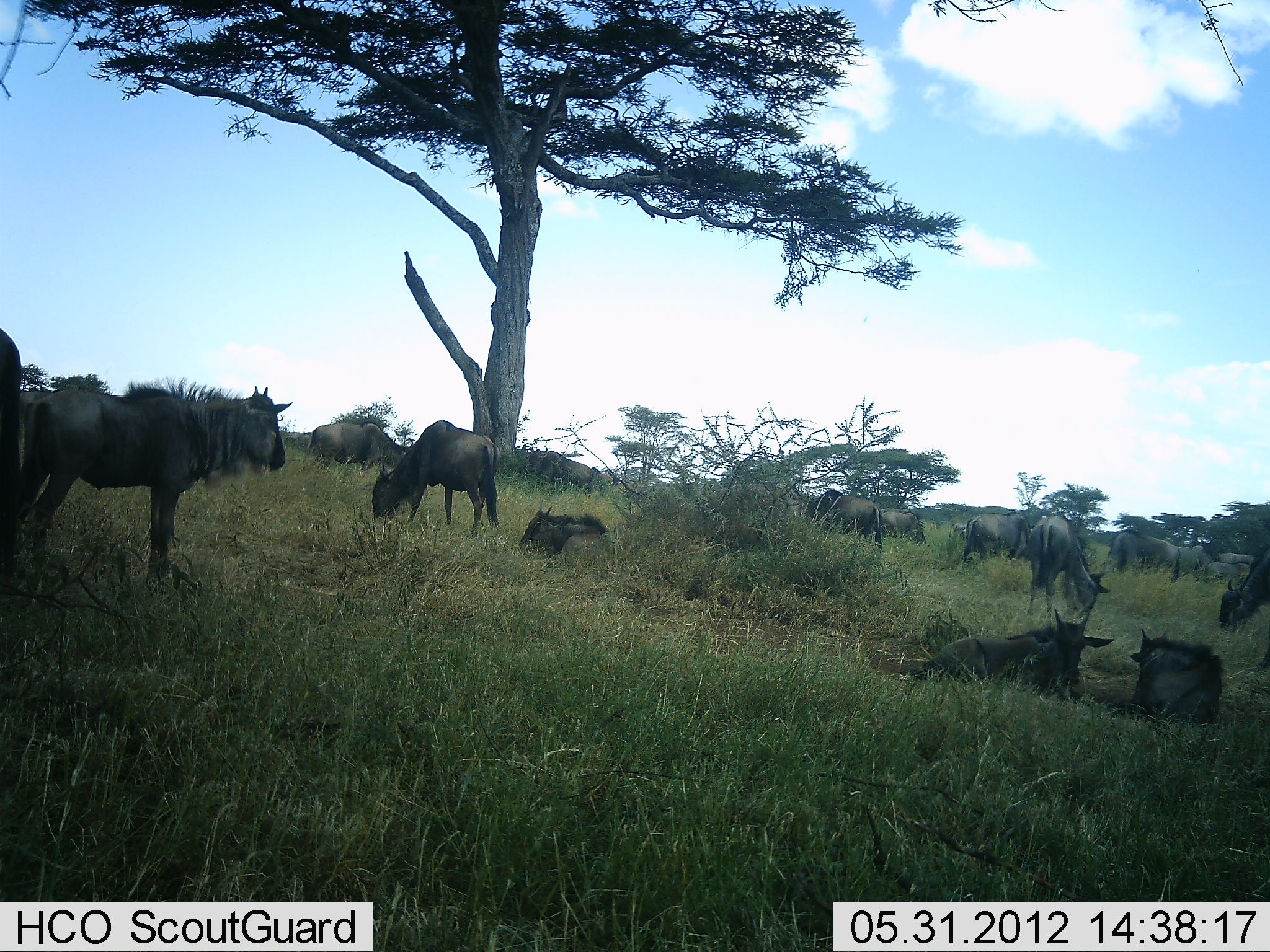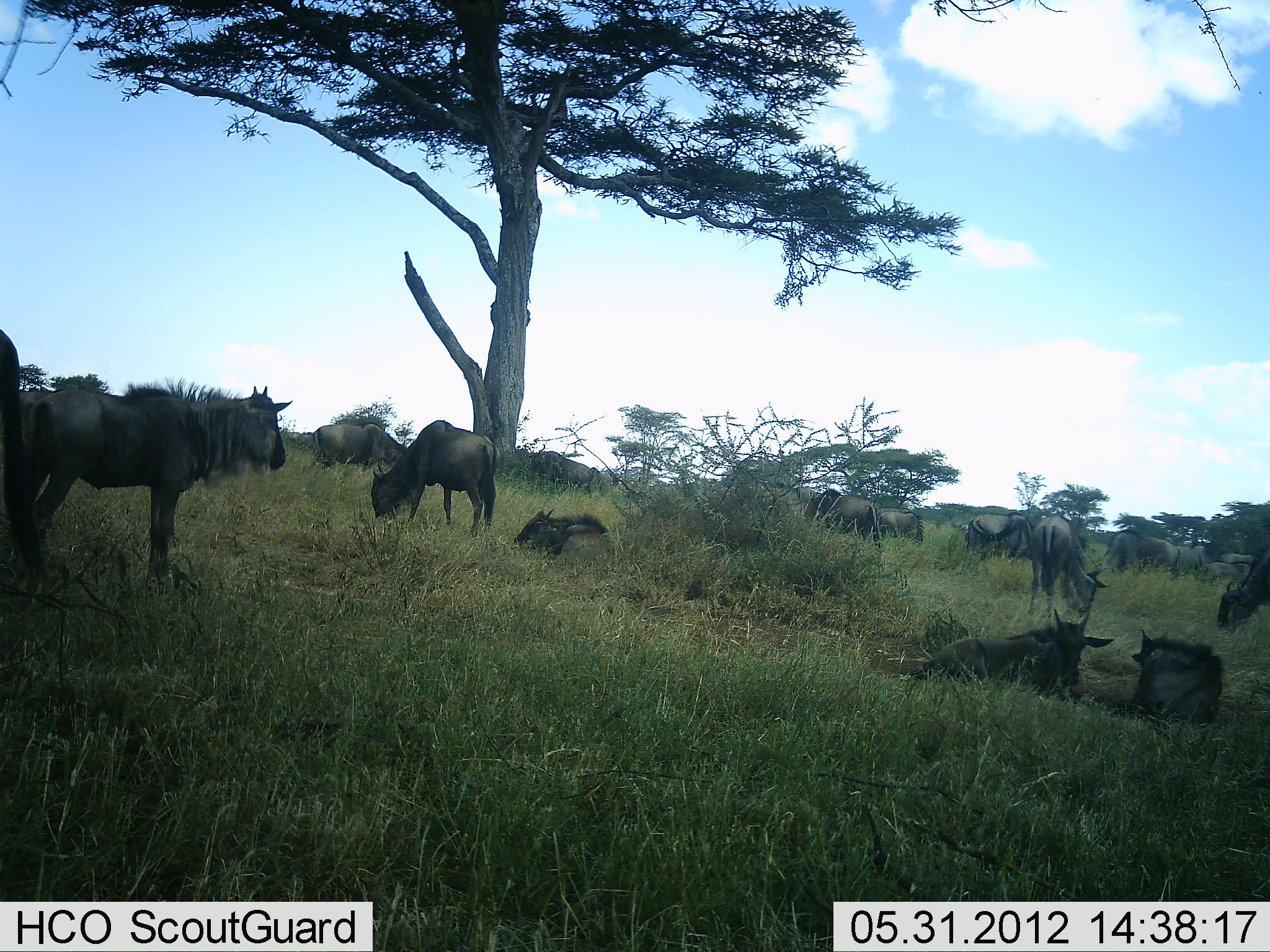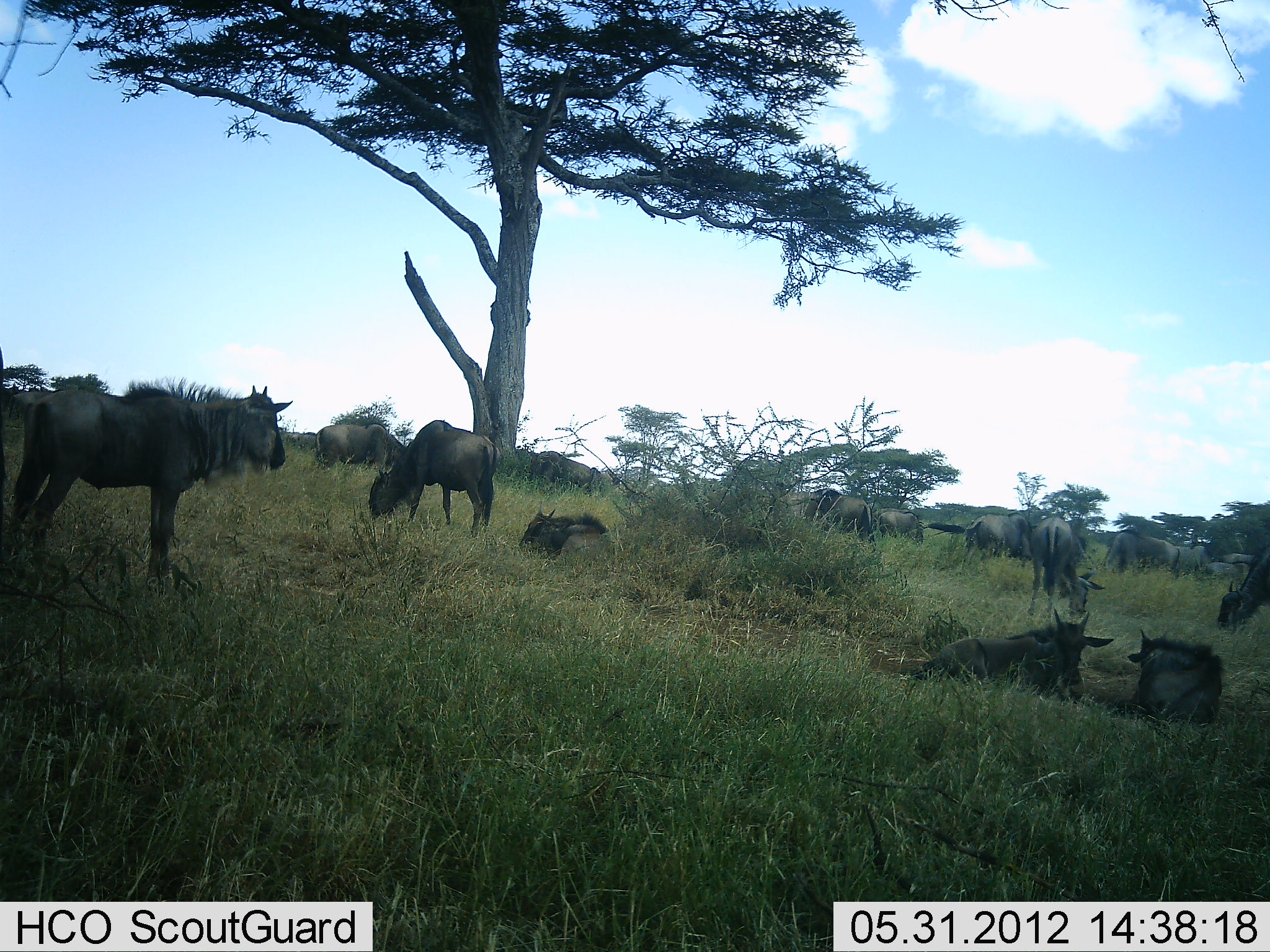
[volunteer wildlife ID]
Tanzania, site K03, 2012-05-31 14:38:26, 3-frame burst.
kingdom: Animalia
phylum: Chordata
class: Mammalia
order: Artiodactyla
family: Bovidae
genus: Connochaetes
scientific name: Connochaetes taurinus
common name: blue wildebeest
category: wildebeest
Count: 11-50.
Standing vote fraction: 90%.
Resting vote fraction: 90%.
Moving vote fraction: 10%.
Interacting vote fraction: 0%.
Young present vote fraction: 20%.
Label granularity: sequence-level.